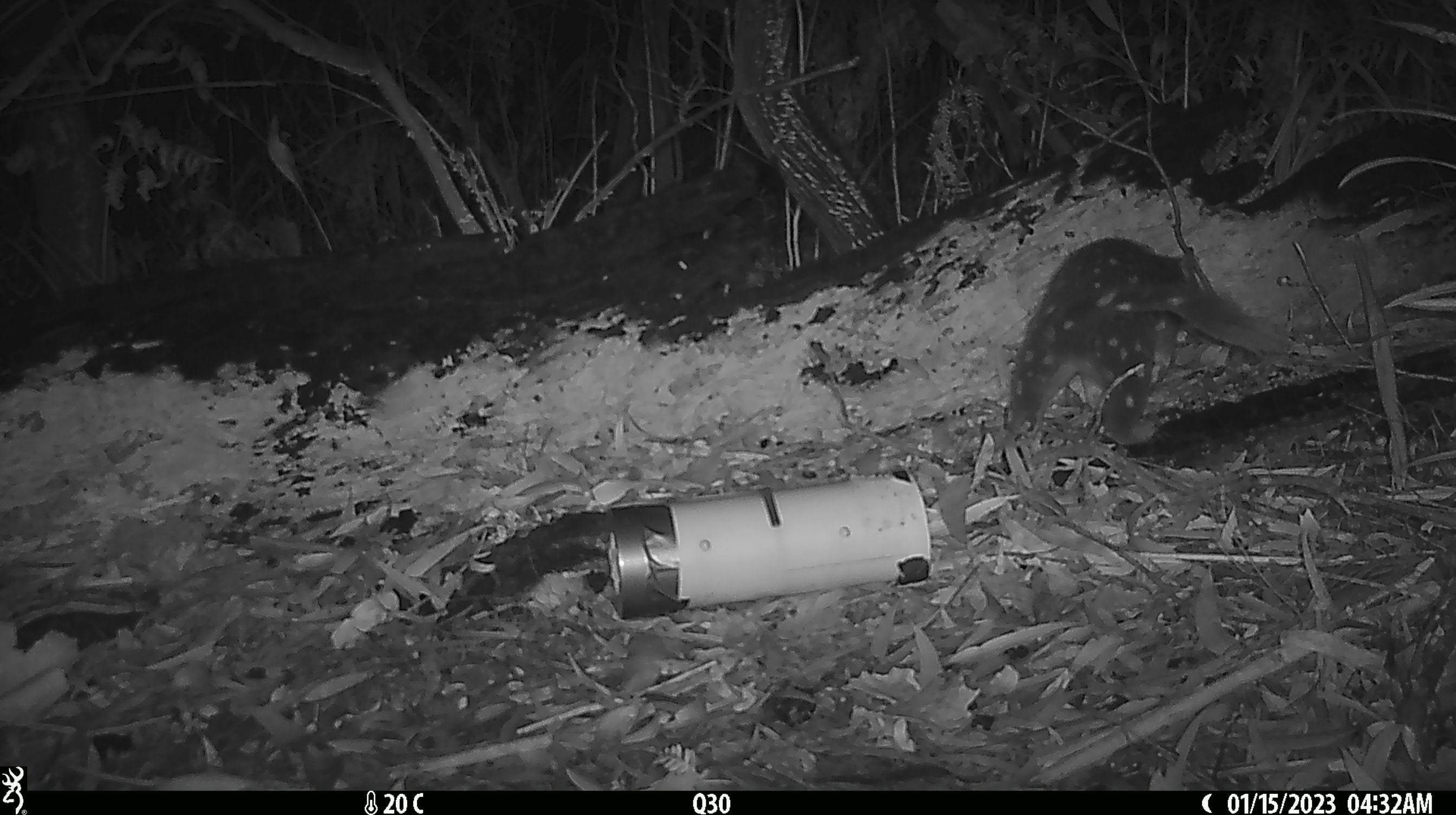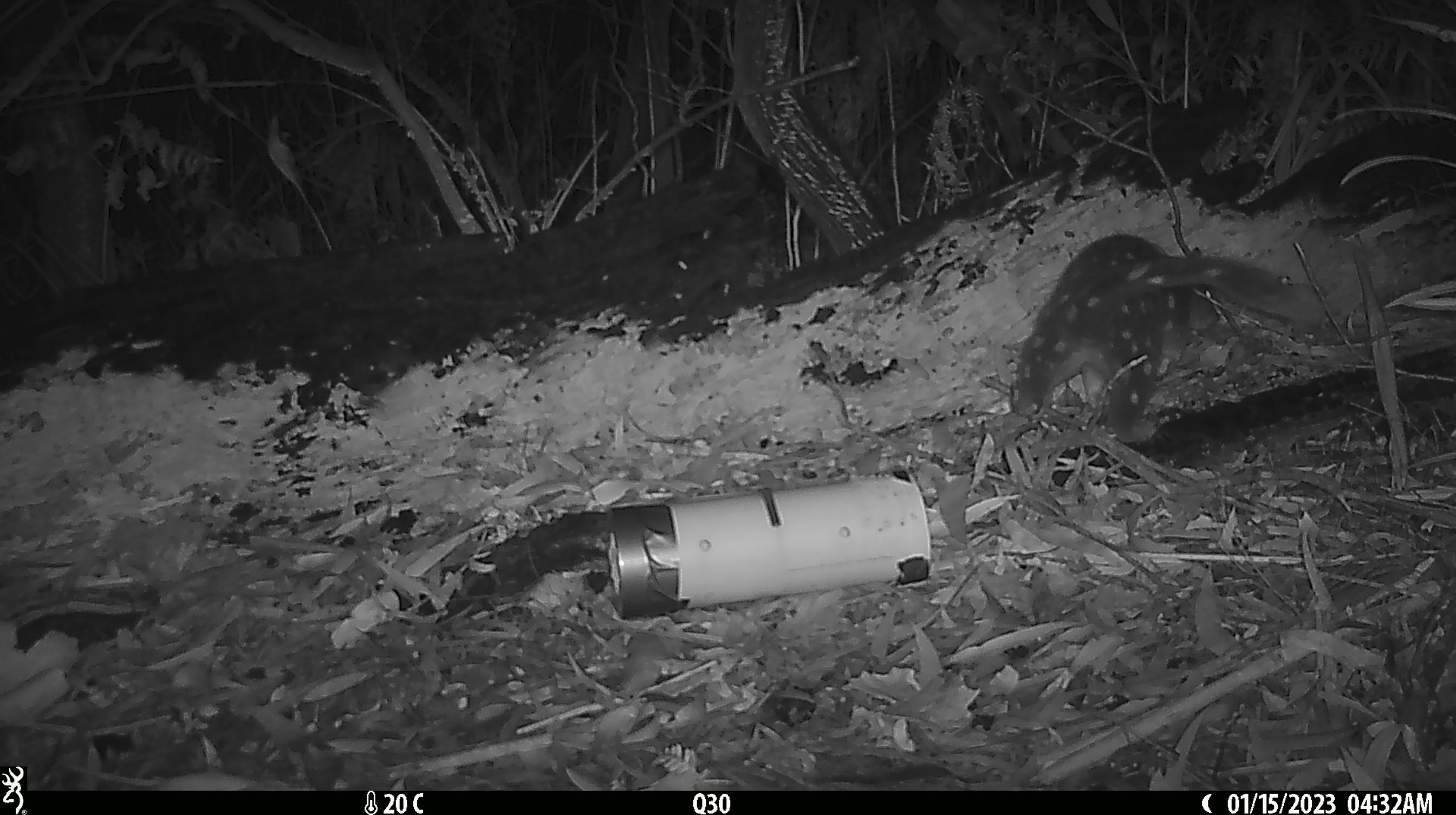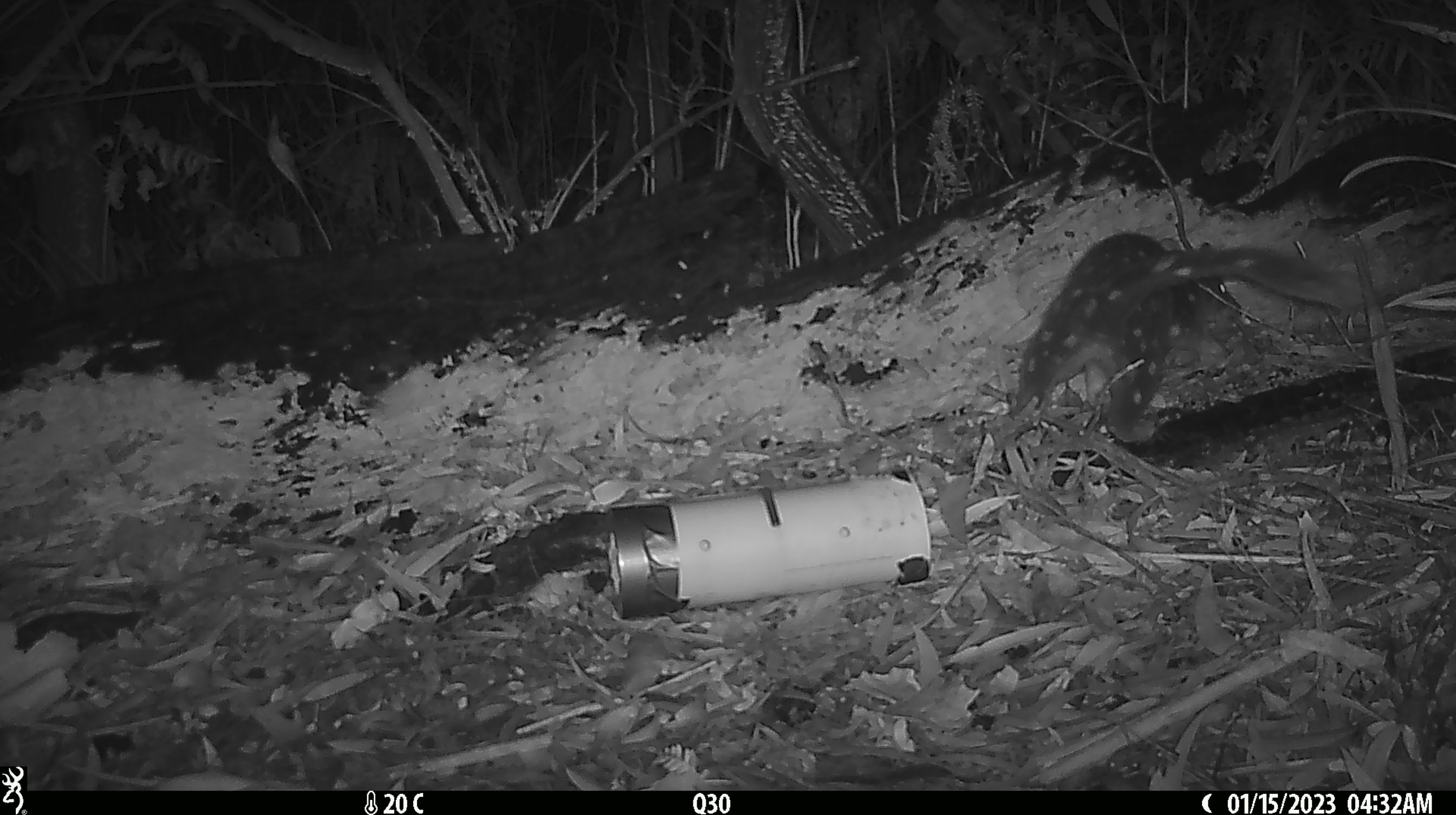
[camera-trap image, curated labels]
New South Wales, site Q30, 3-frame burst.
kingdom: Animalia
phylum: Chordata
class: Mammalia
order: Dasyuromorphia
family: Dasyuridae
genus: Dasyurus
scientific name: Dasyurus maculatus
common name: spotted-tailed quoll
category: quoll